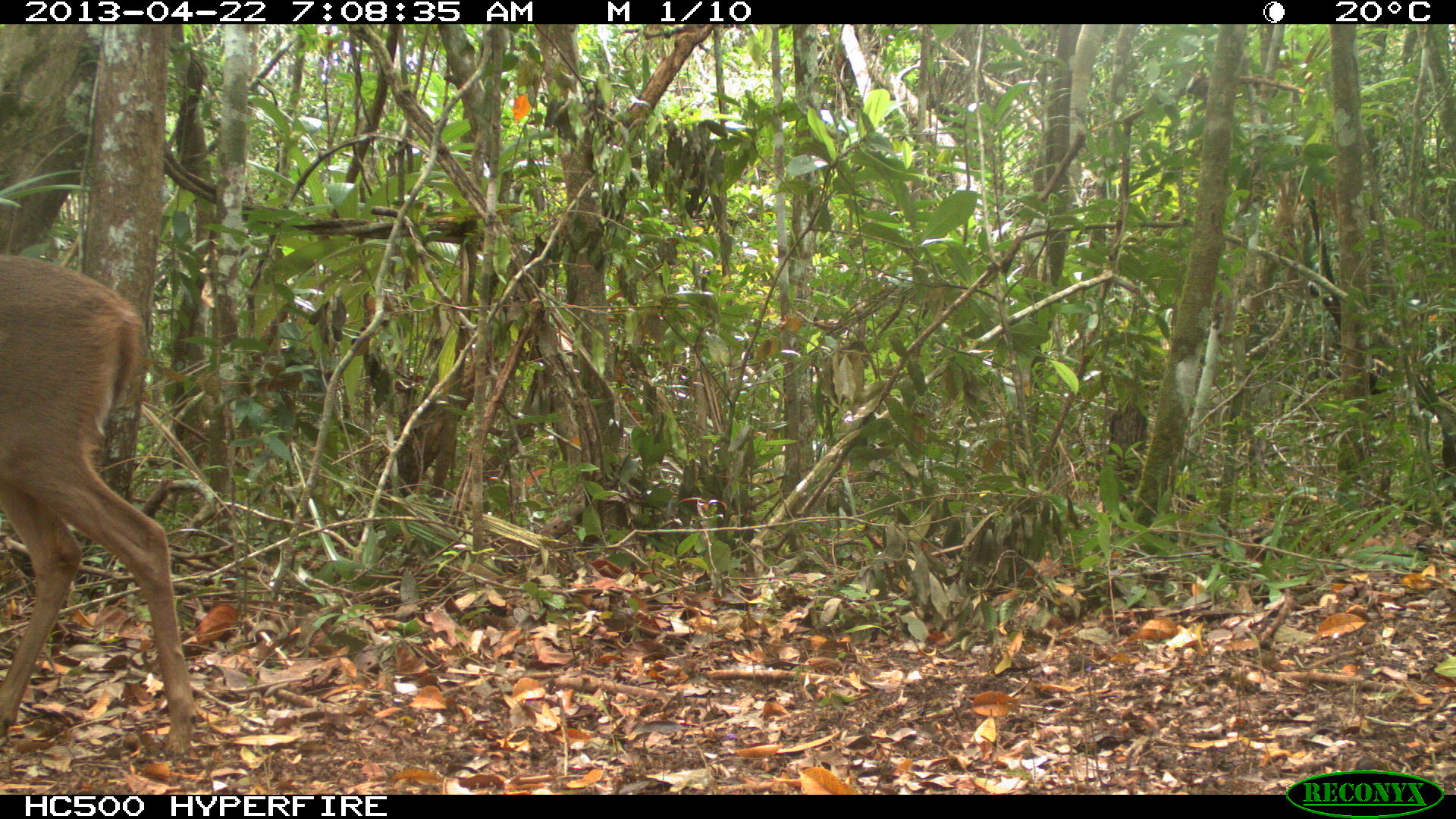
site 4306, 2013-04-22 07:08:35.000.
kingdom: Animalia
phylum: Chordata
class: Mammalia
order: Artiodactyla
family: Cervidae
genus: Odocoileus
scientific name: Odocoileus virginianus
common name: white-tailed deer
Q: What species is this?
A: Odocoileus virginianus (white-tailed deer).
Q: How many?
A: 1.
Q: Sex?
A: Female.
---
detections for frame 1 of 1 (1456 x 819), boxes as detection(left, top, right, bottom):
odocoileus virginianus: detection(0, 254, 194, 754)